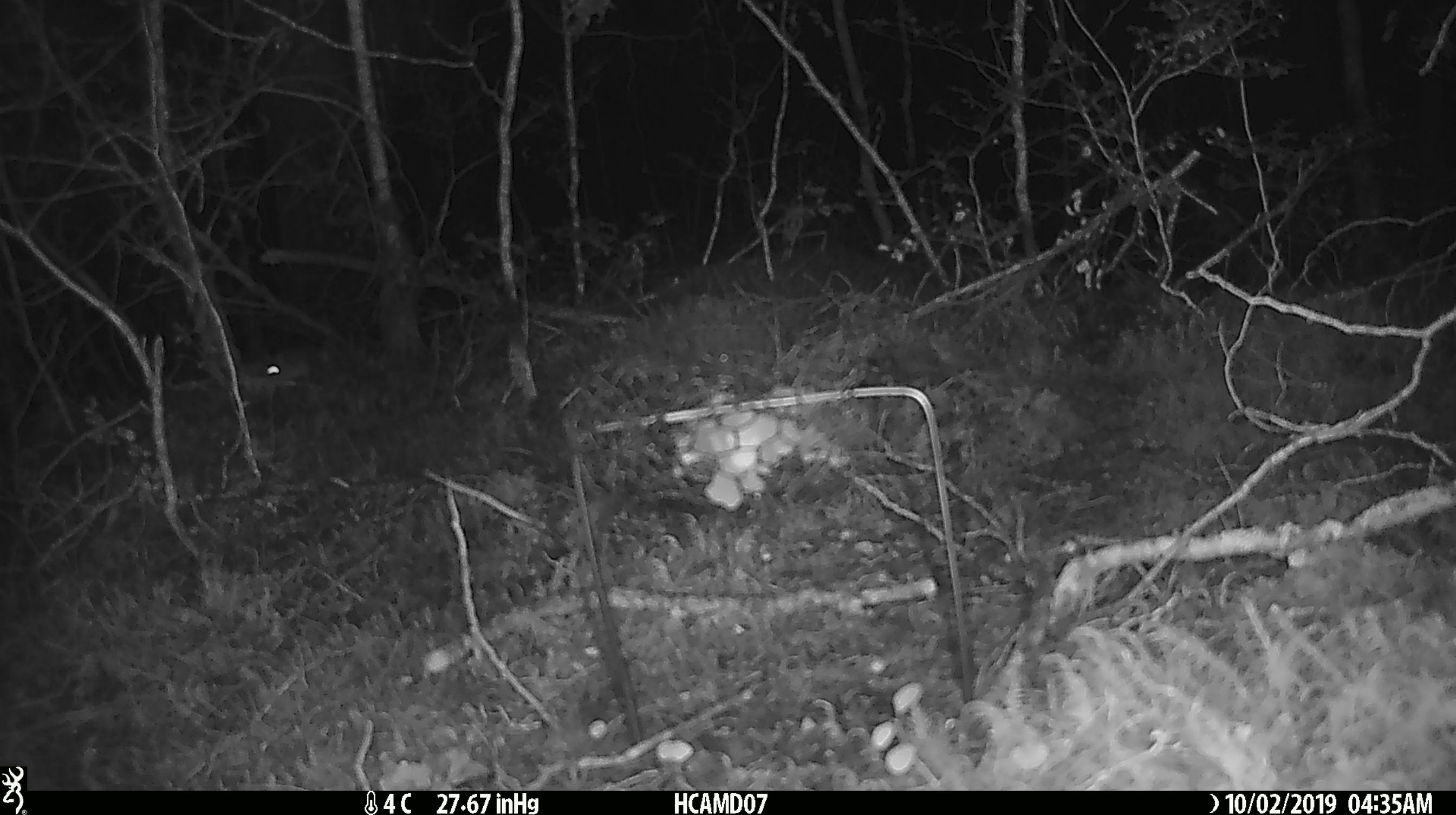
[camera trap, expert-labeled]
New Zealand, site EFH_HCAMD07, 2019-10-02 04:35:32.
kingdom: Animalia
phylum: Chordata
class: Mammalia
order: Rodentia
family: Muridae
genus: Mus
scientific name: Mus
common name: mouse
Mouse (Mus).